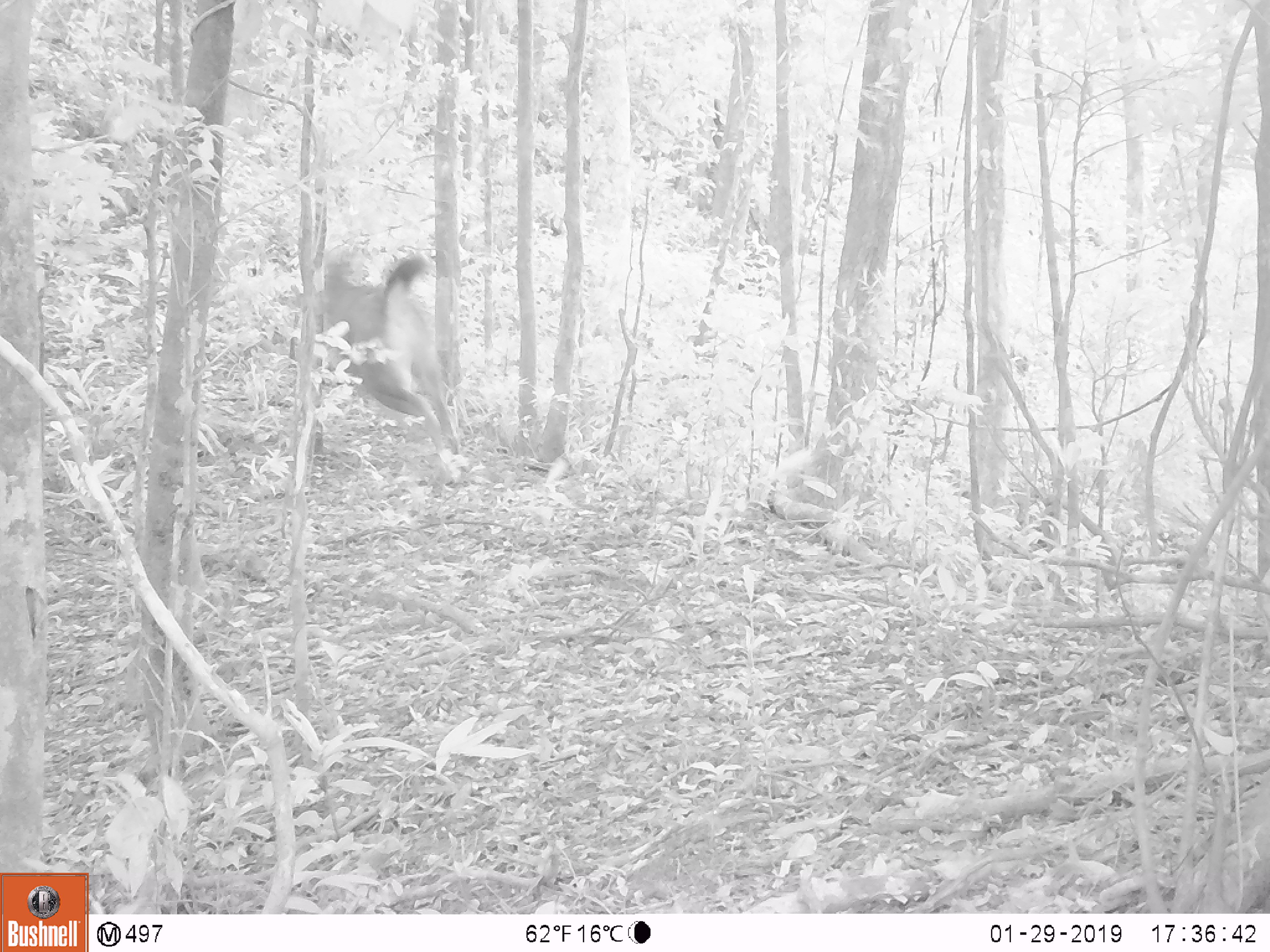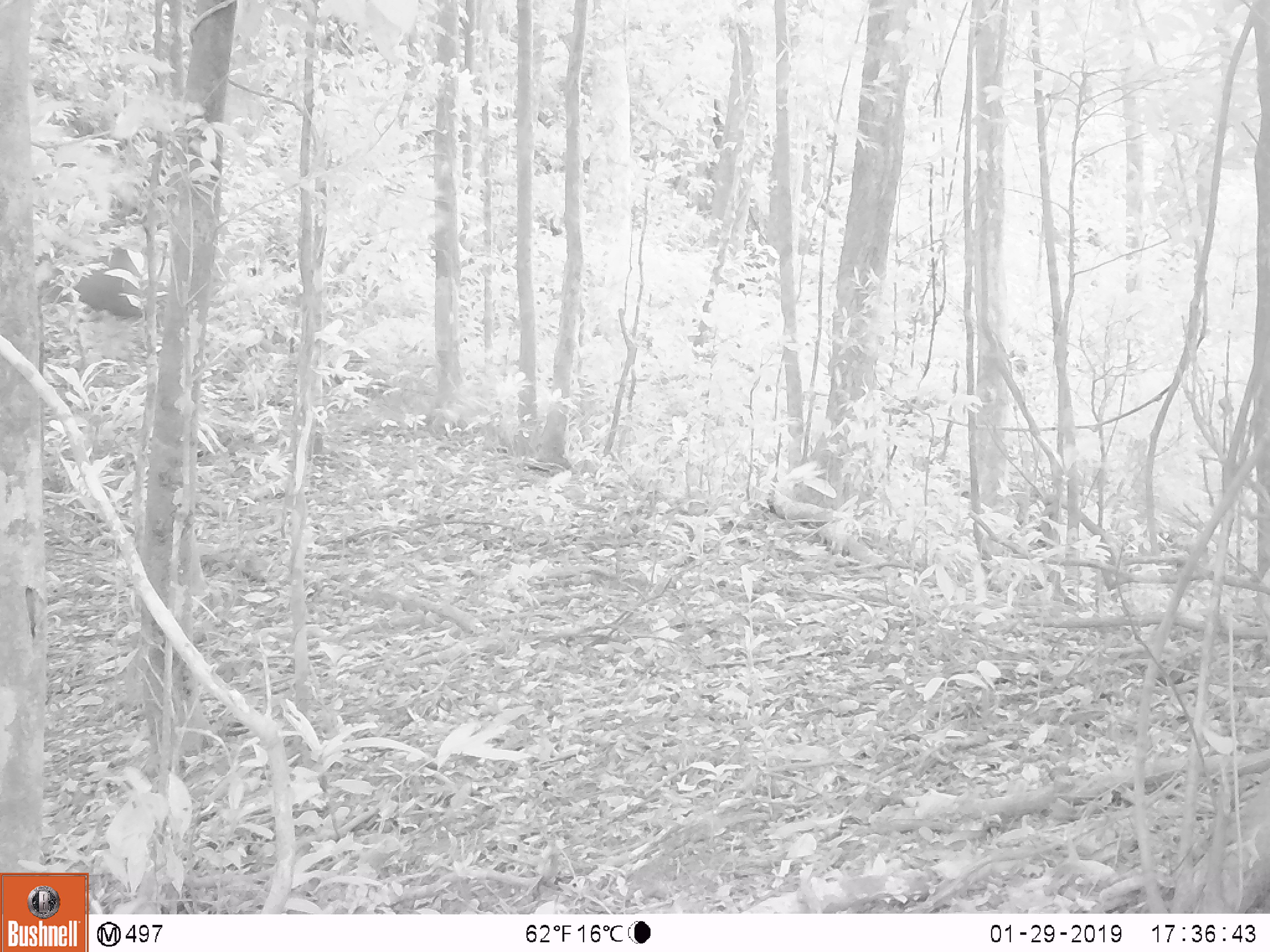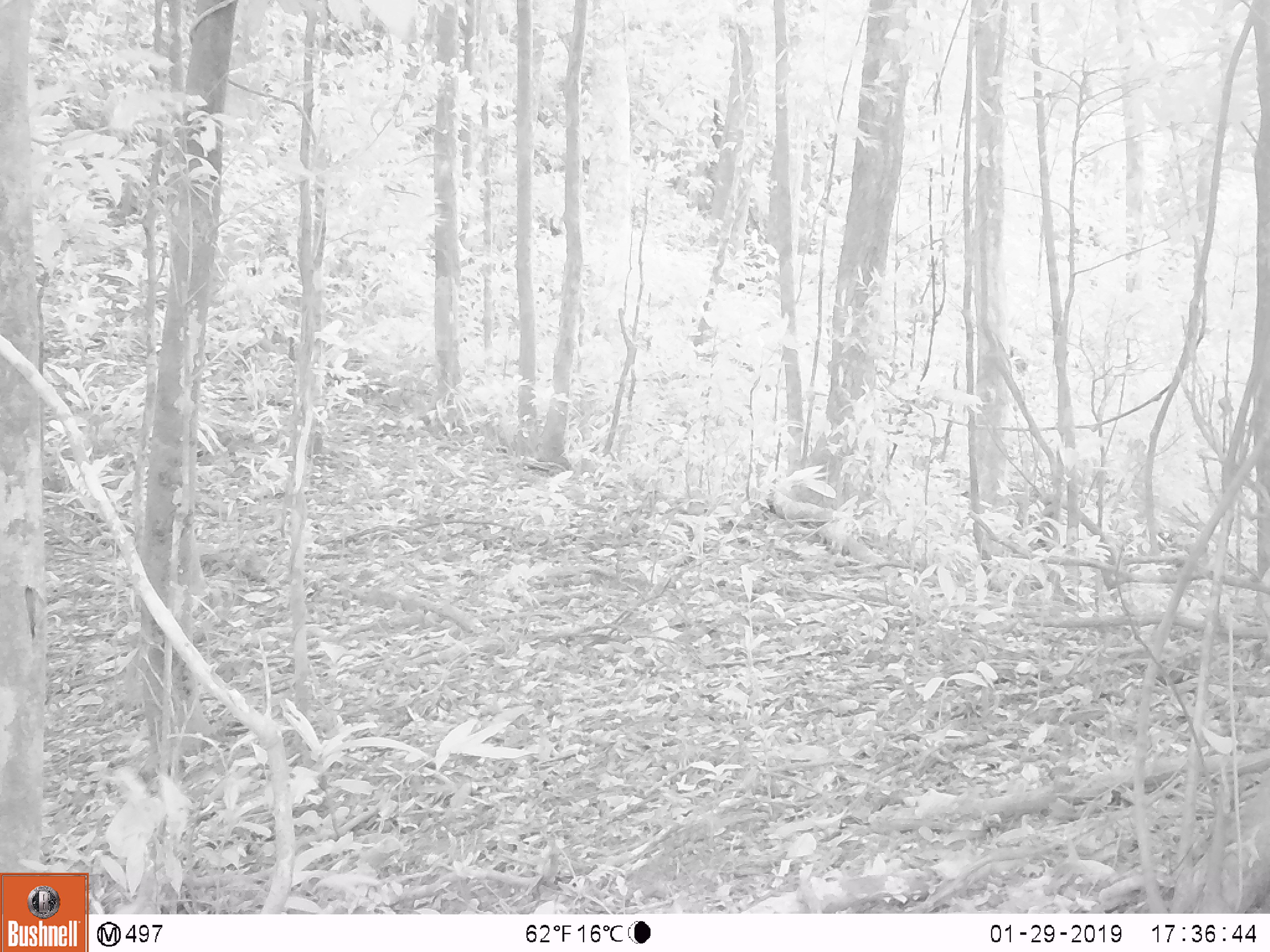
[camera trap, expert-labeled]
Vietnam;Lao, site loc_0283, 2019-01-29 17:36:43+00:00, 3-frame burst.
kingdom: Animalia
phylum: Chordata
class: Mammalia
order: Artiodactyla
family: Cervidae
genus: Rusa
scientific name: Rusa unicolor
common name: sambar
Sambar (Rusa unicolor). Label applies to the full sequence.